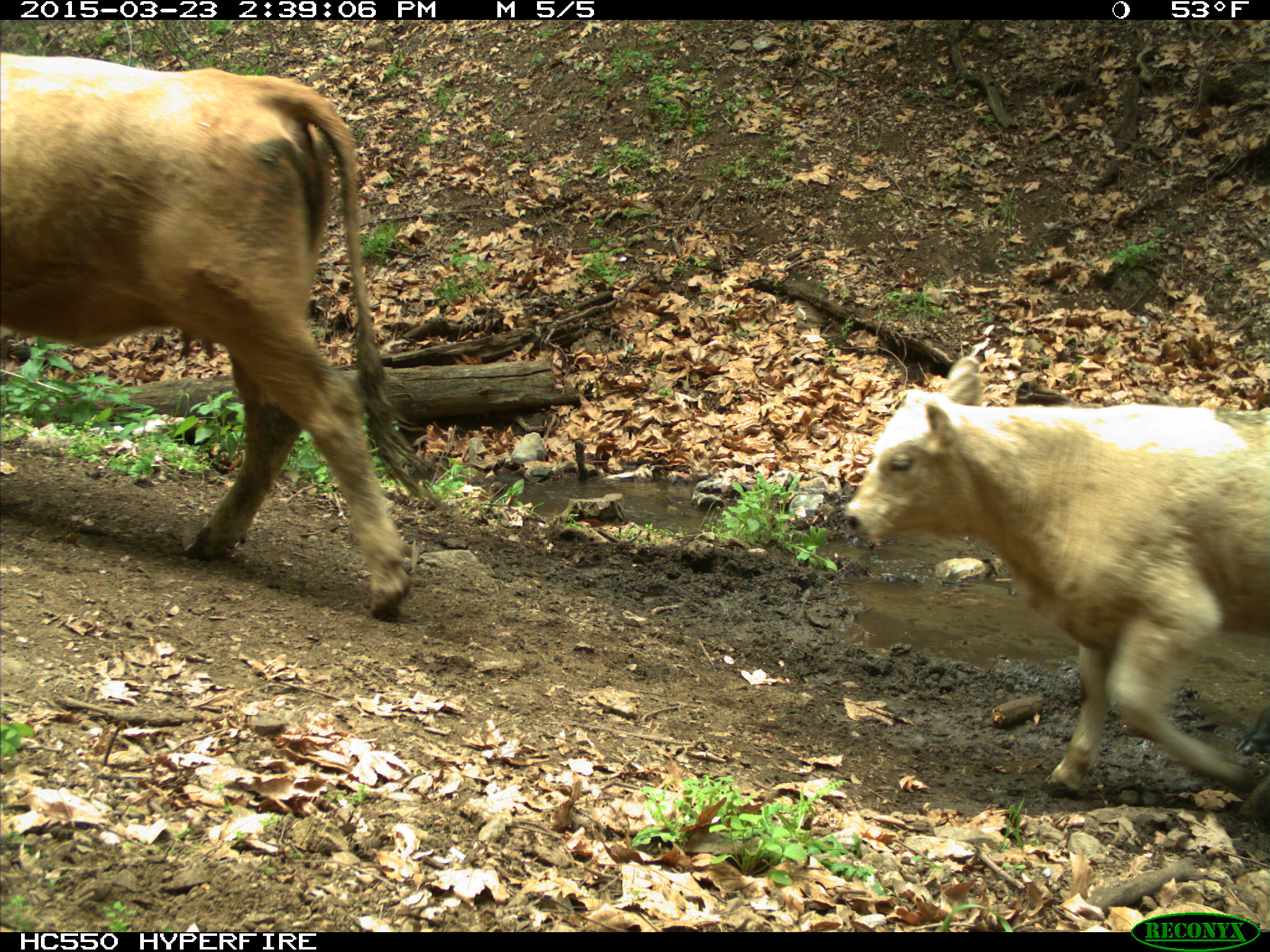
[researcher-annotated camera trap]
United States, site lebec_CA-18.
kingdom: Animalia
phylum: Chordata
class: Mammalia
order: Artiodactyla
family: Bovidae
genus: Bos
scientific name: Bos taurus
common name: domestic cow